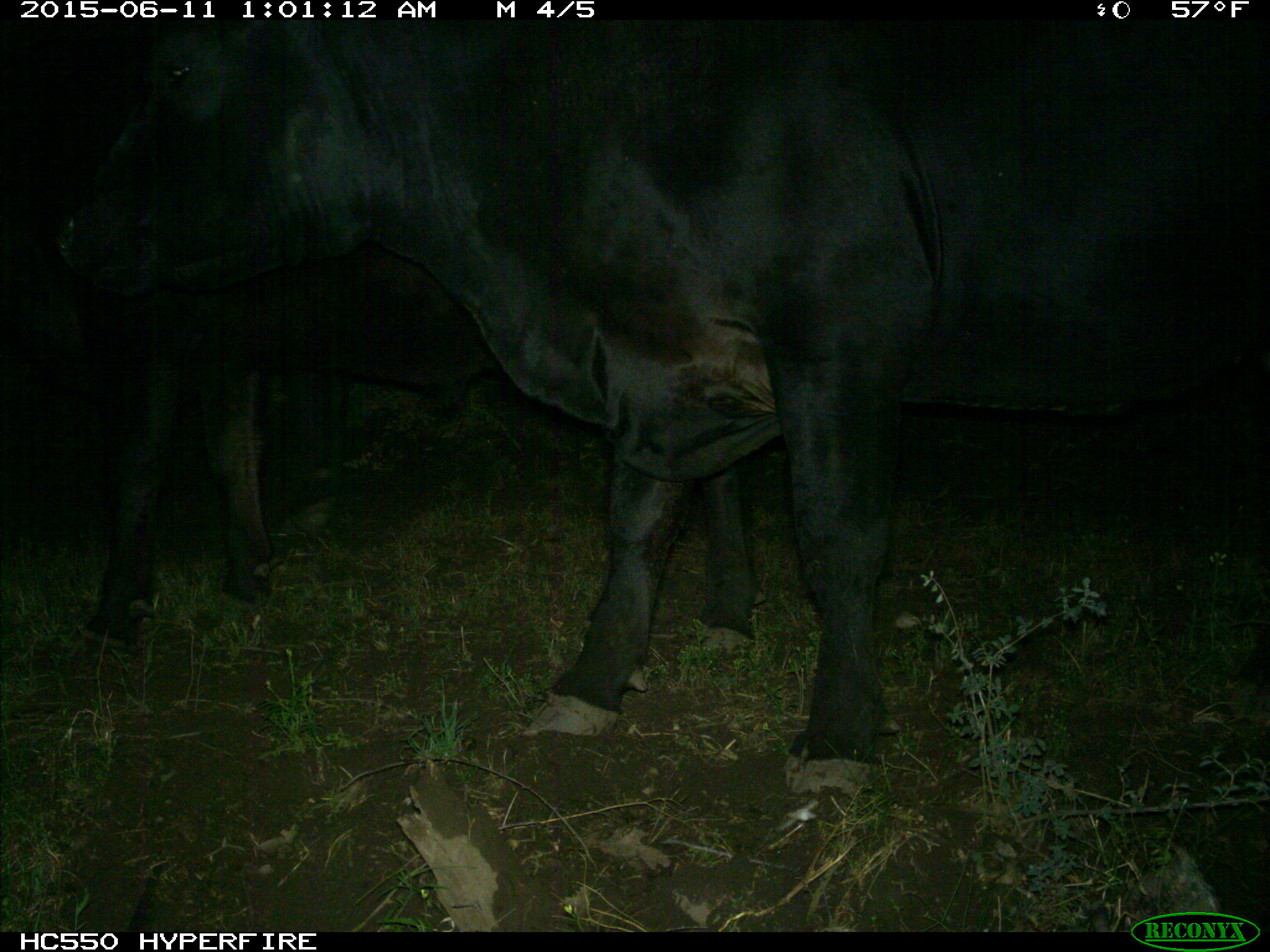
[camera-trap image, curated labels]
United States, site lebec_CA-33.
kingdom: Animalia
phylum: Chordata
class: Mammalia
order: Artiodactyla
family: Bovidae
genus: Bos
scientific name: Bos taurus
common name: domestic cow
Bos taurus (domestic cow).